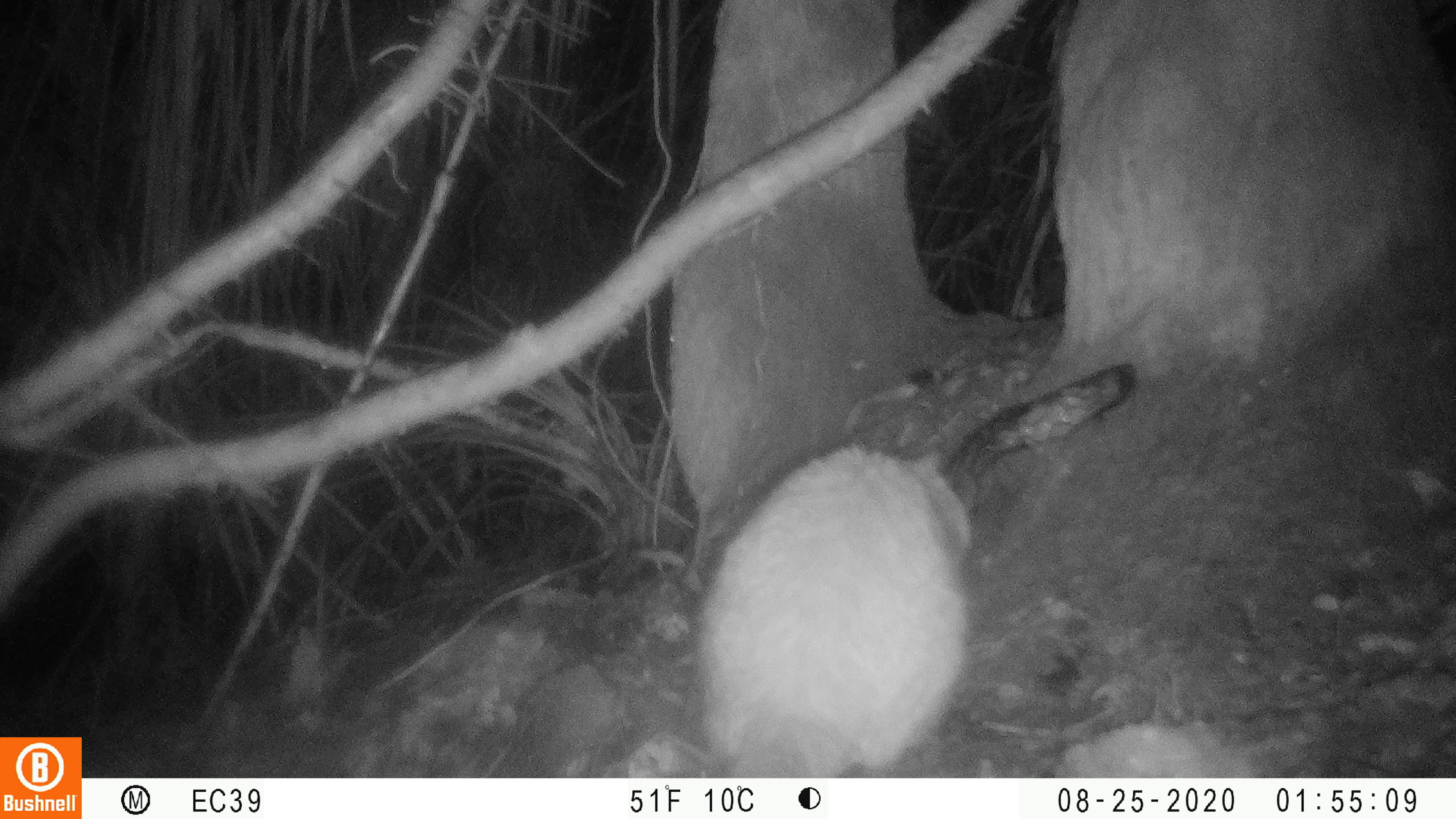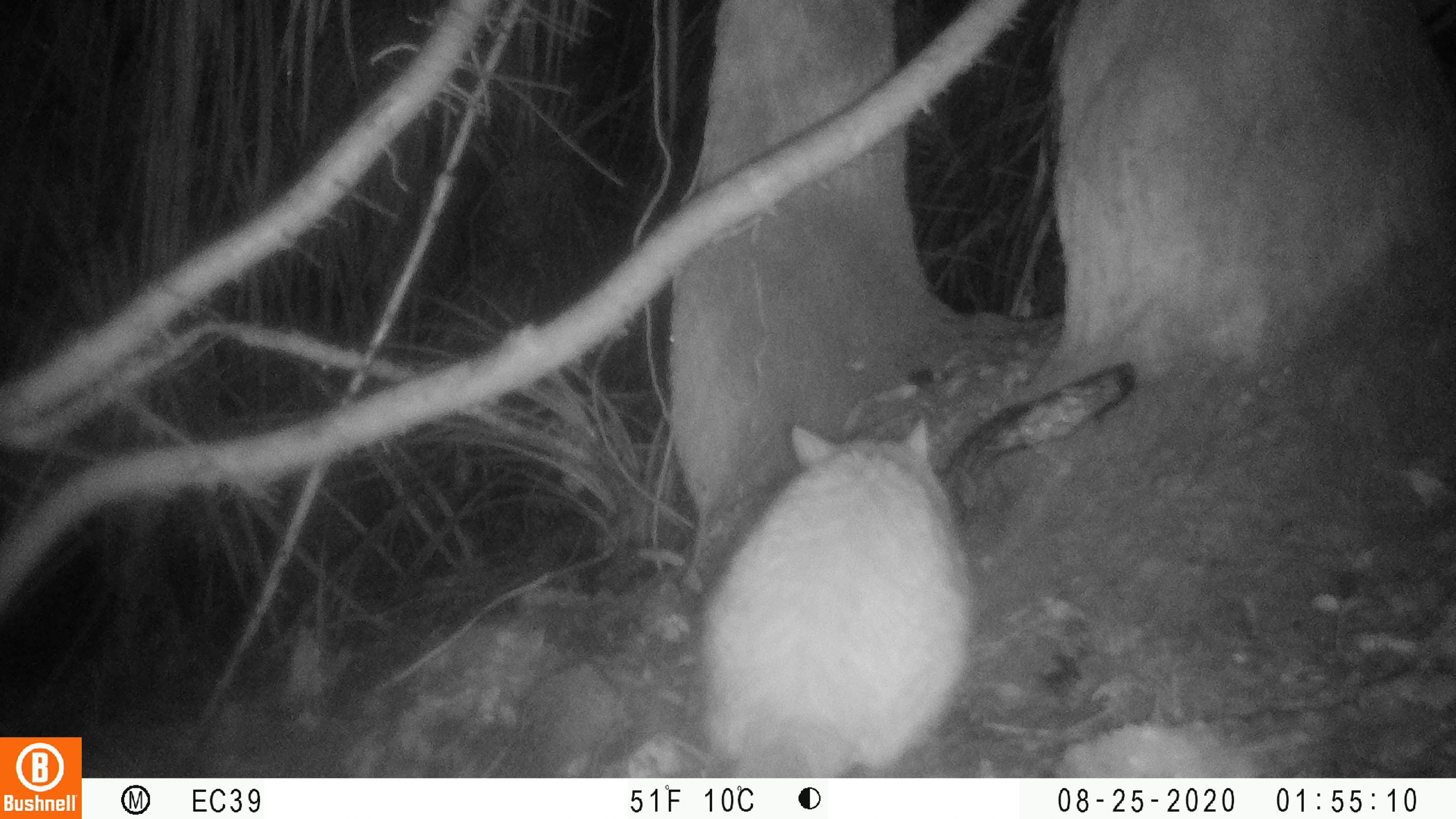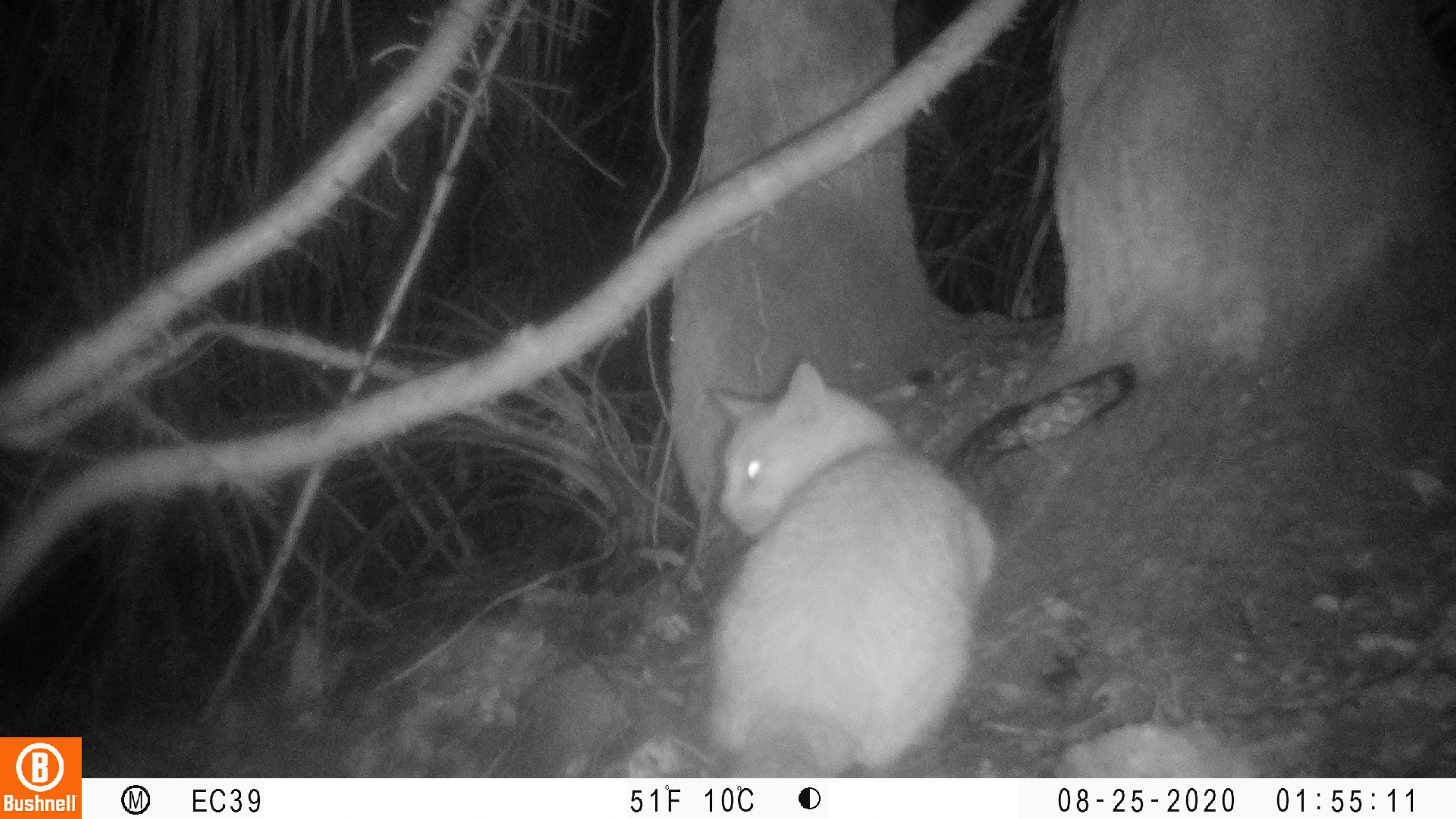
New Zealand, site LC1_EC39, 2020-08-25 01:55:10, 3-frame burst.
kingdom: Animalia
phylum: Chordata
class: Mammalia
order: Carnivora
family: Felidae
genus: Felis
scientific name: Felis catus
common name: domestic cat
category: cat